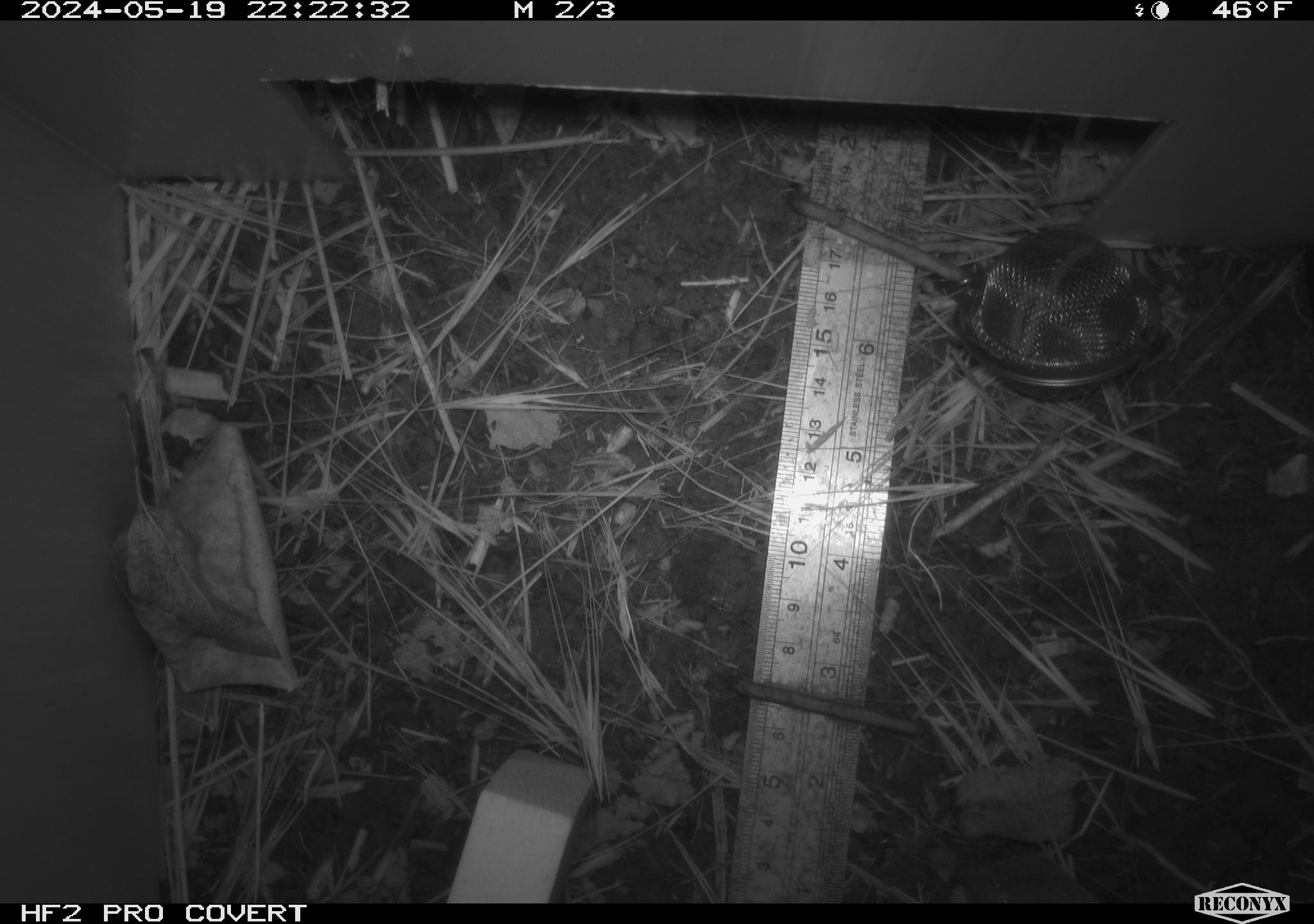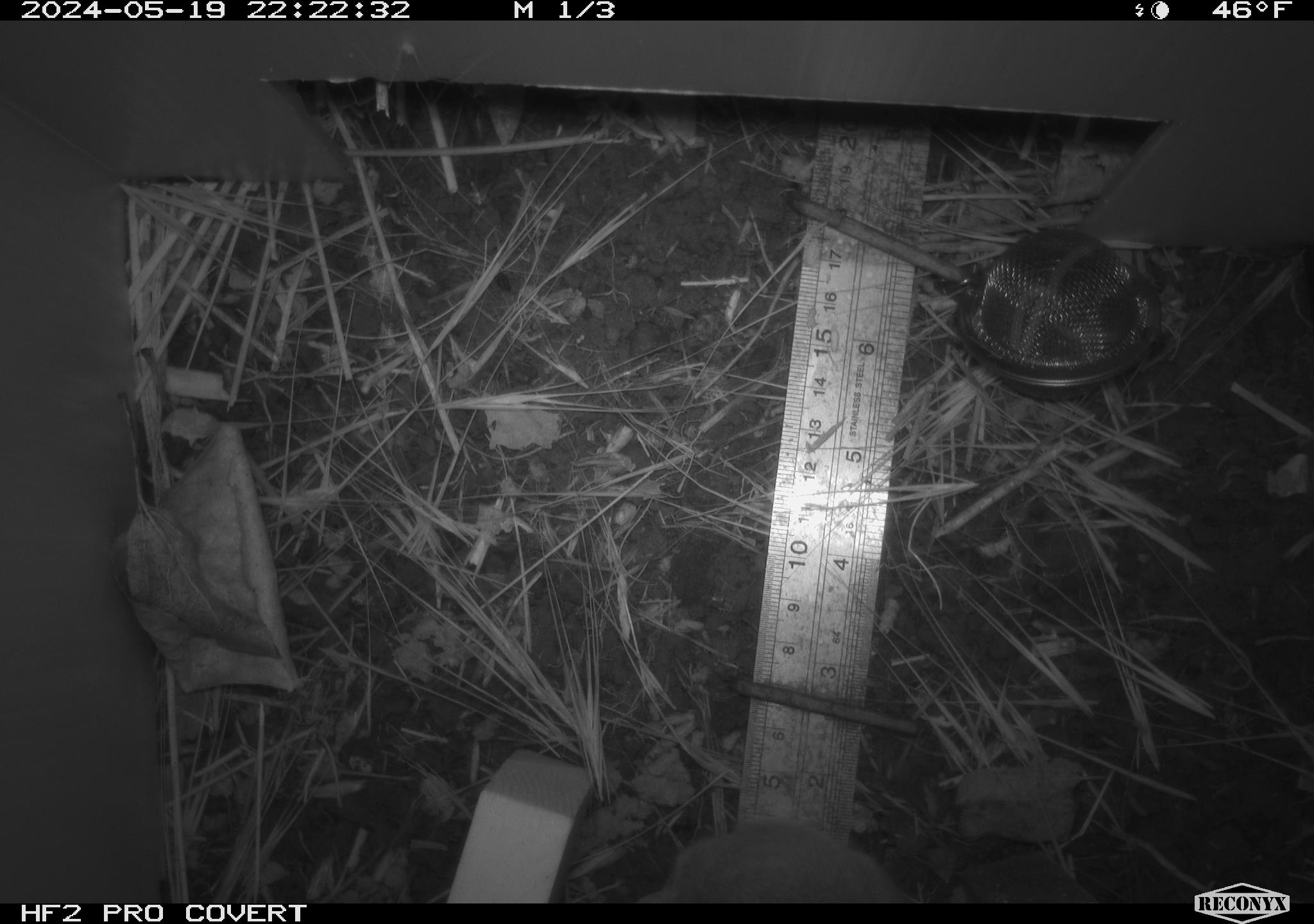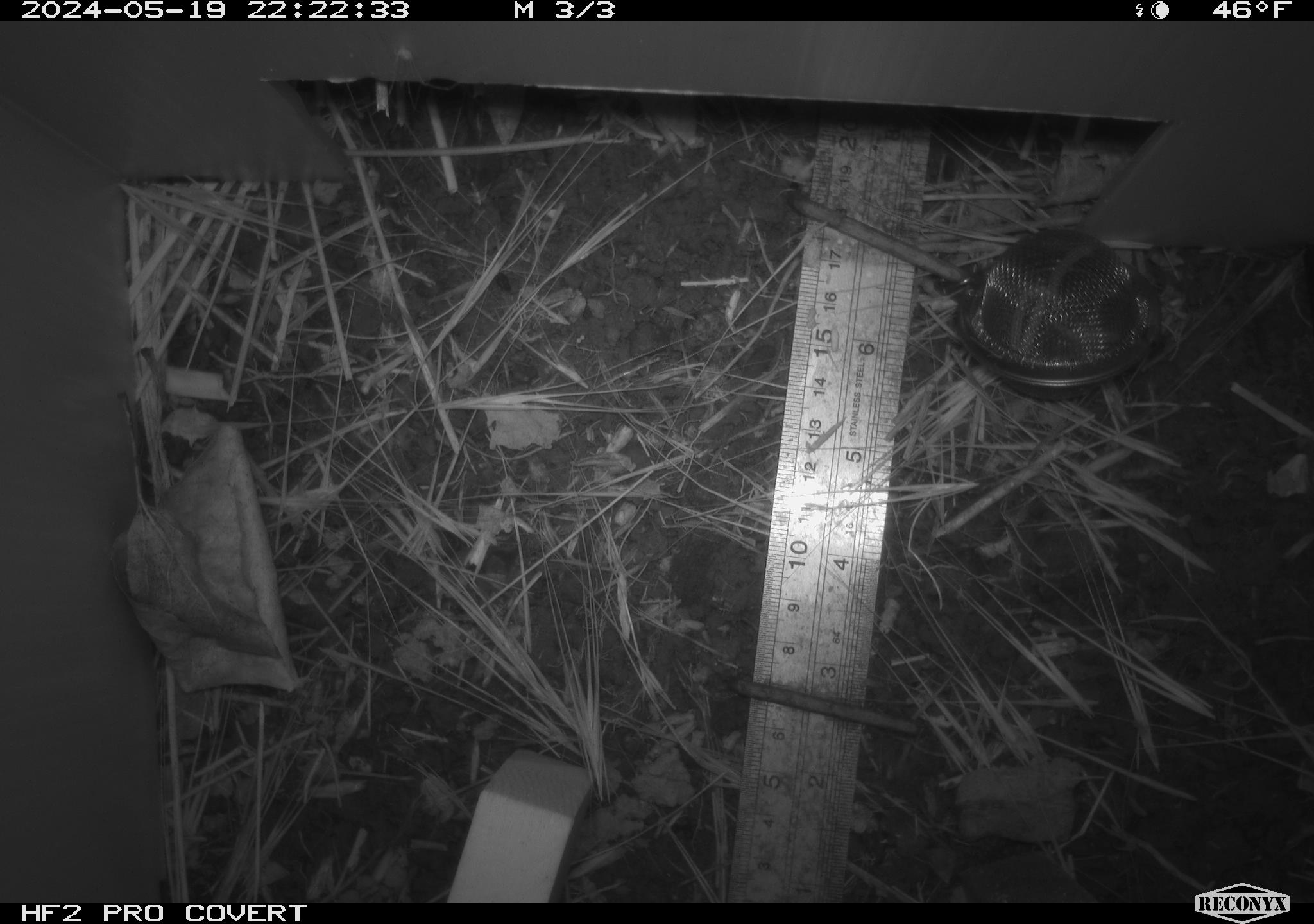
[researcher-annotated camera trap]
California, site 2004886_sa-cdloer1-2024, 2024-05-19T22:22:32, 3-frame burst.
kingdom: Animalia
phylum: Chordata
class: Mammalia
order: Rodentia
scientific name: Rodentia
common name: mouse species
Mouse species (Rodentia).